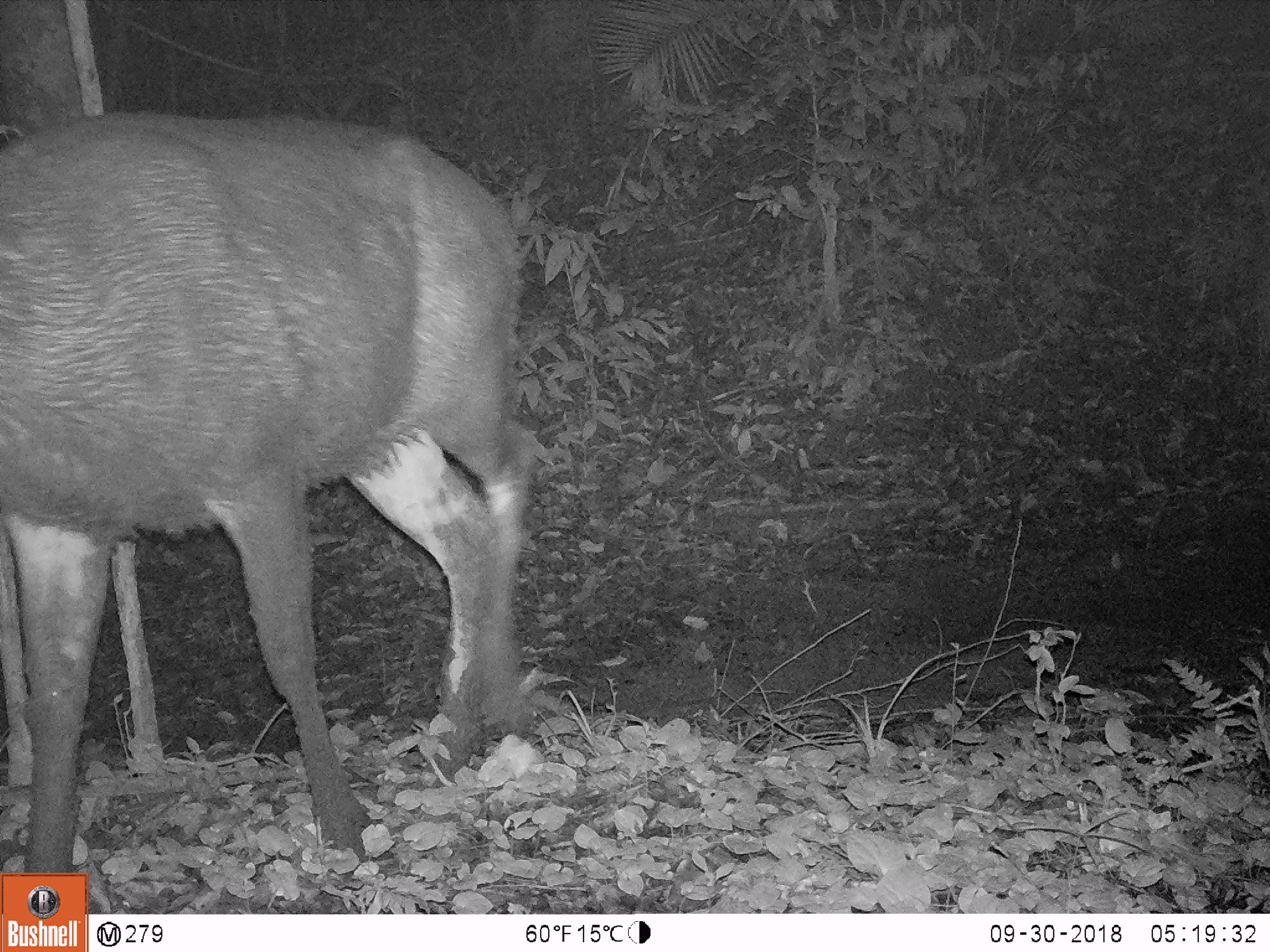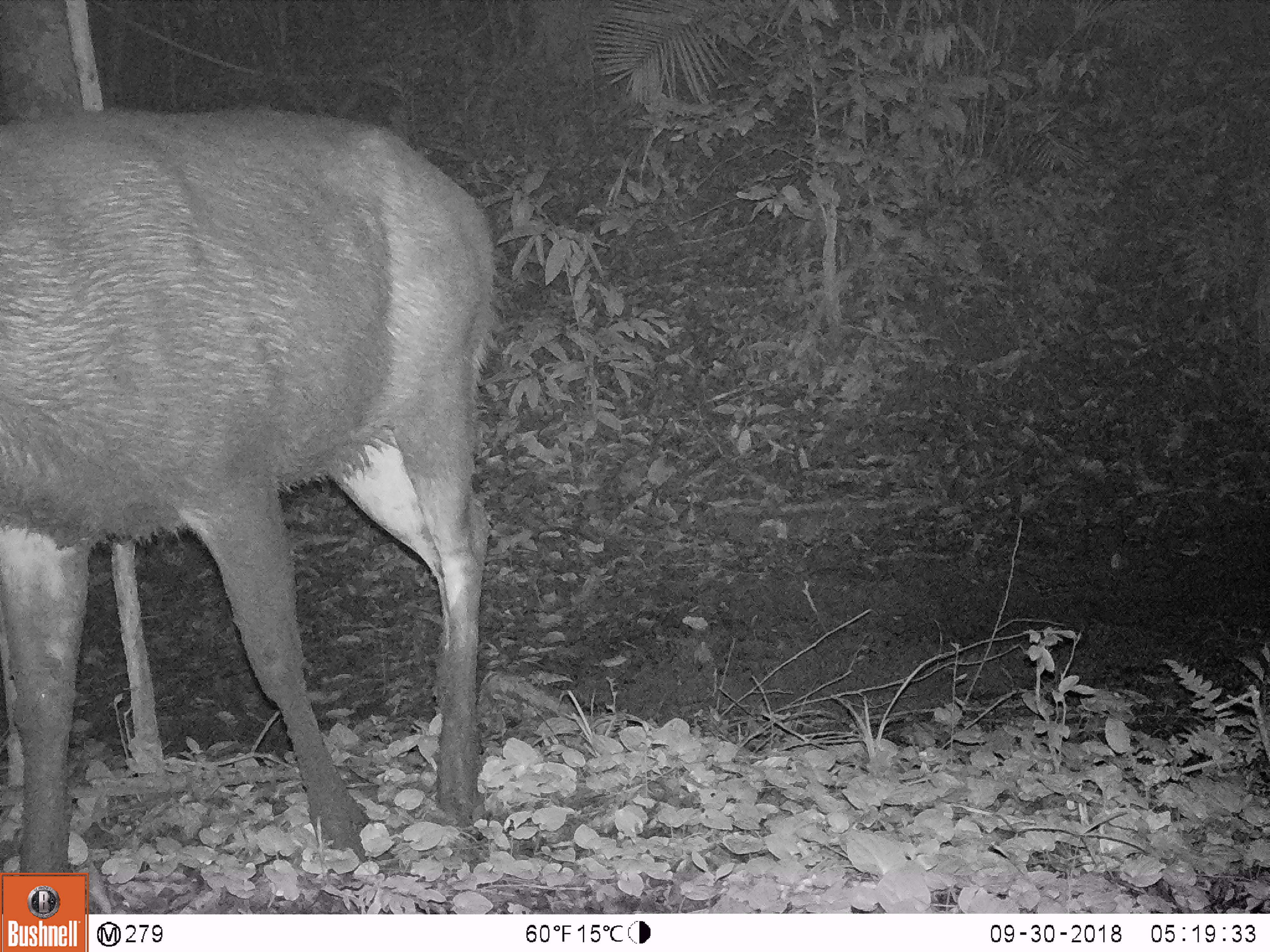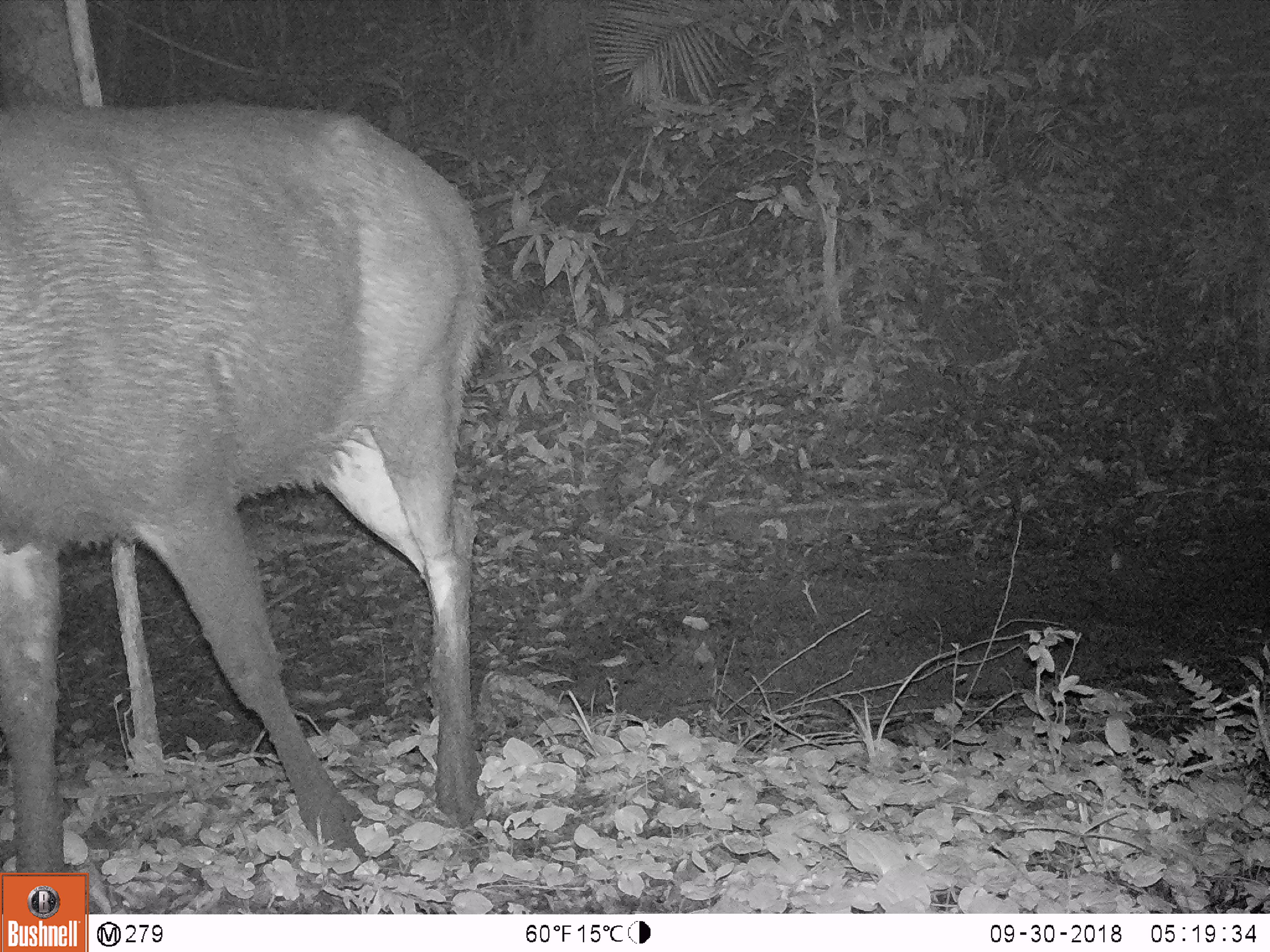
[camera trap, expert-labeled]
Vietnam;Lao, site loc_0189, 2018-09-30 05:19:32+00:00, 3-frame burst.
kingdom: Animalia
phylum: Chordata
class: Mammalia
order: Artiodactyla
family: Cervidae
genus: Rusa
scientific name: Rusa unicolor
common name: sambar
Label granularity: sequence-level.